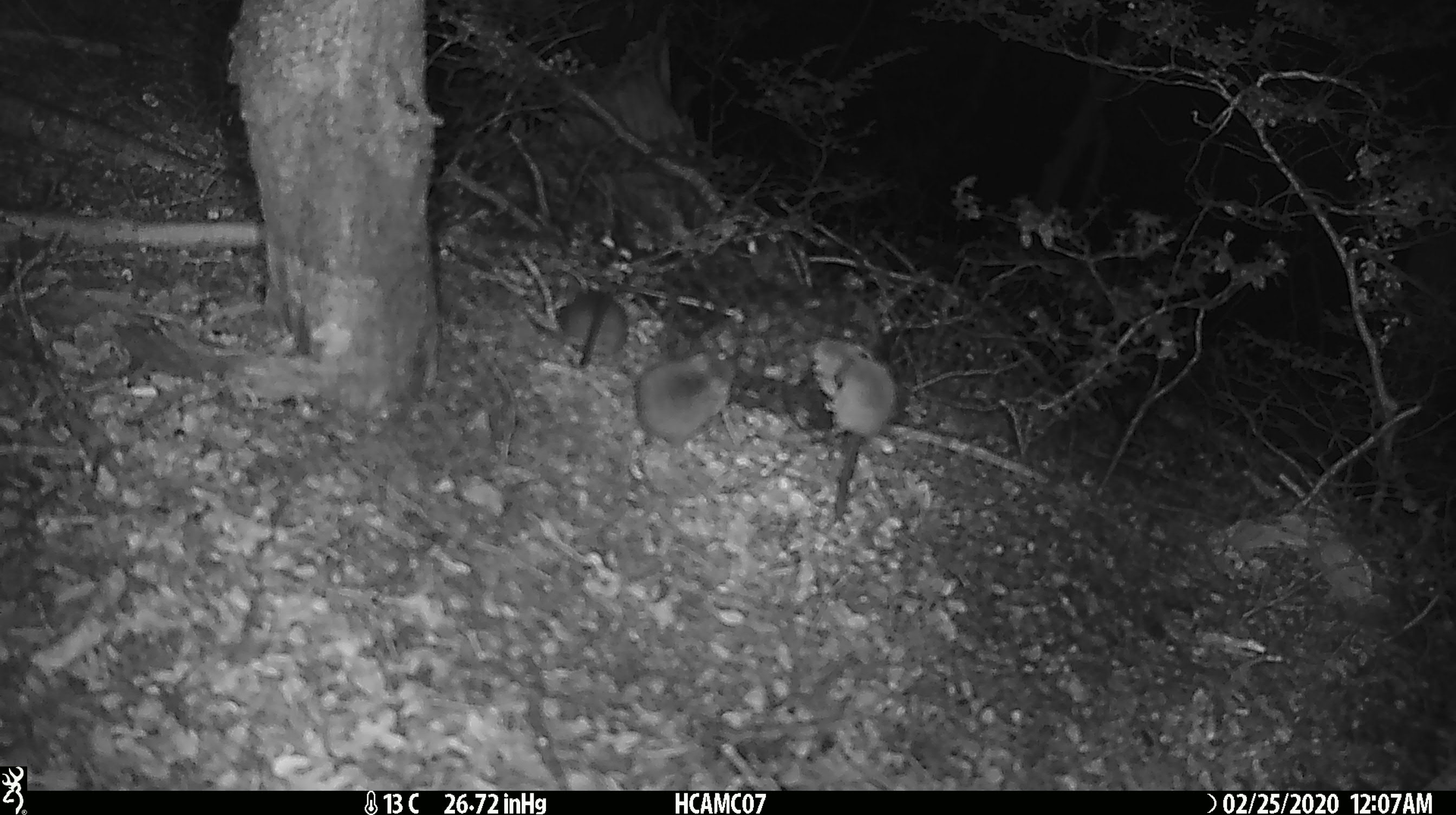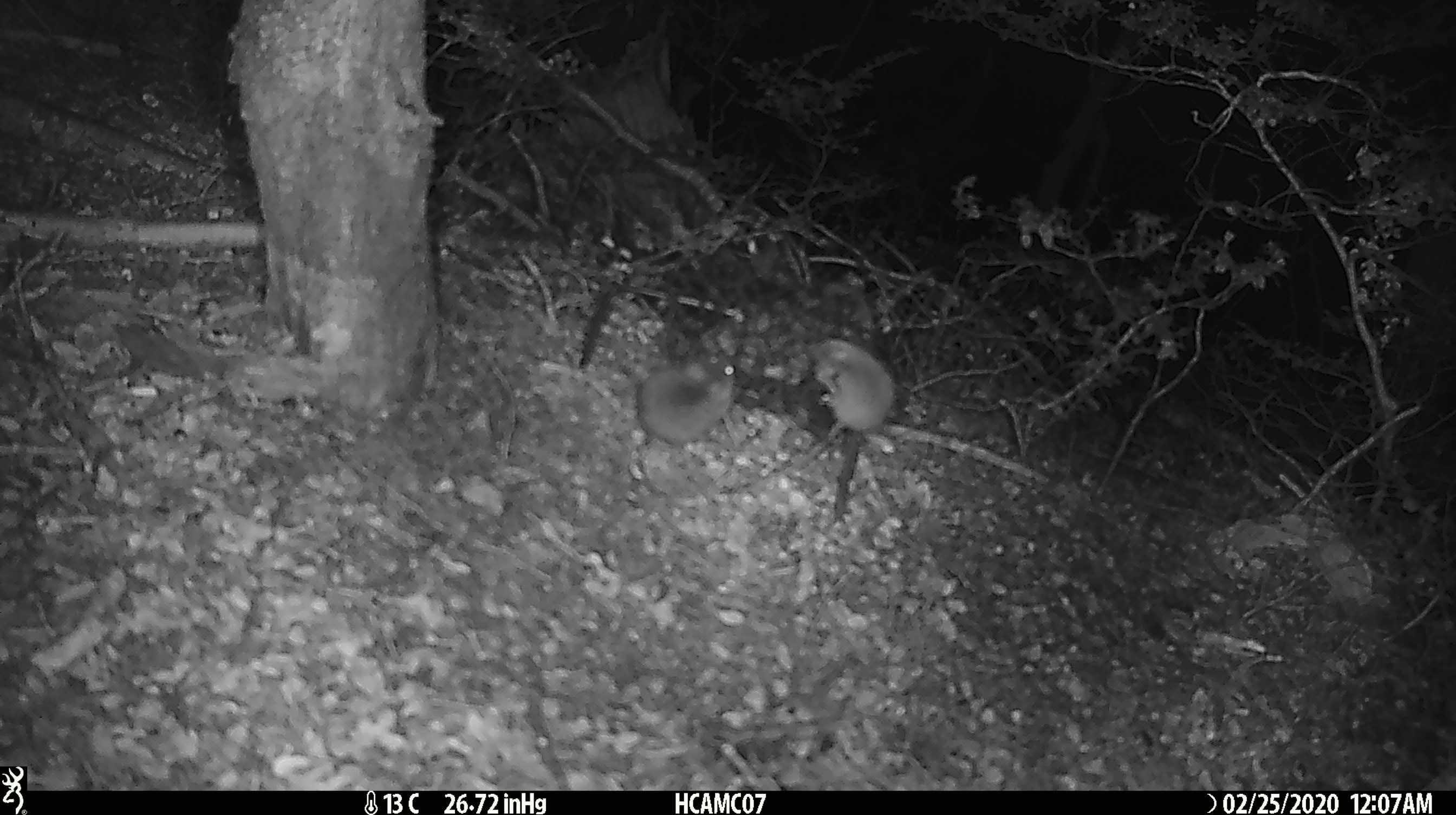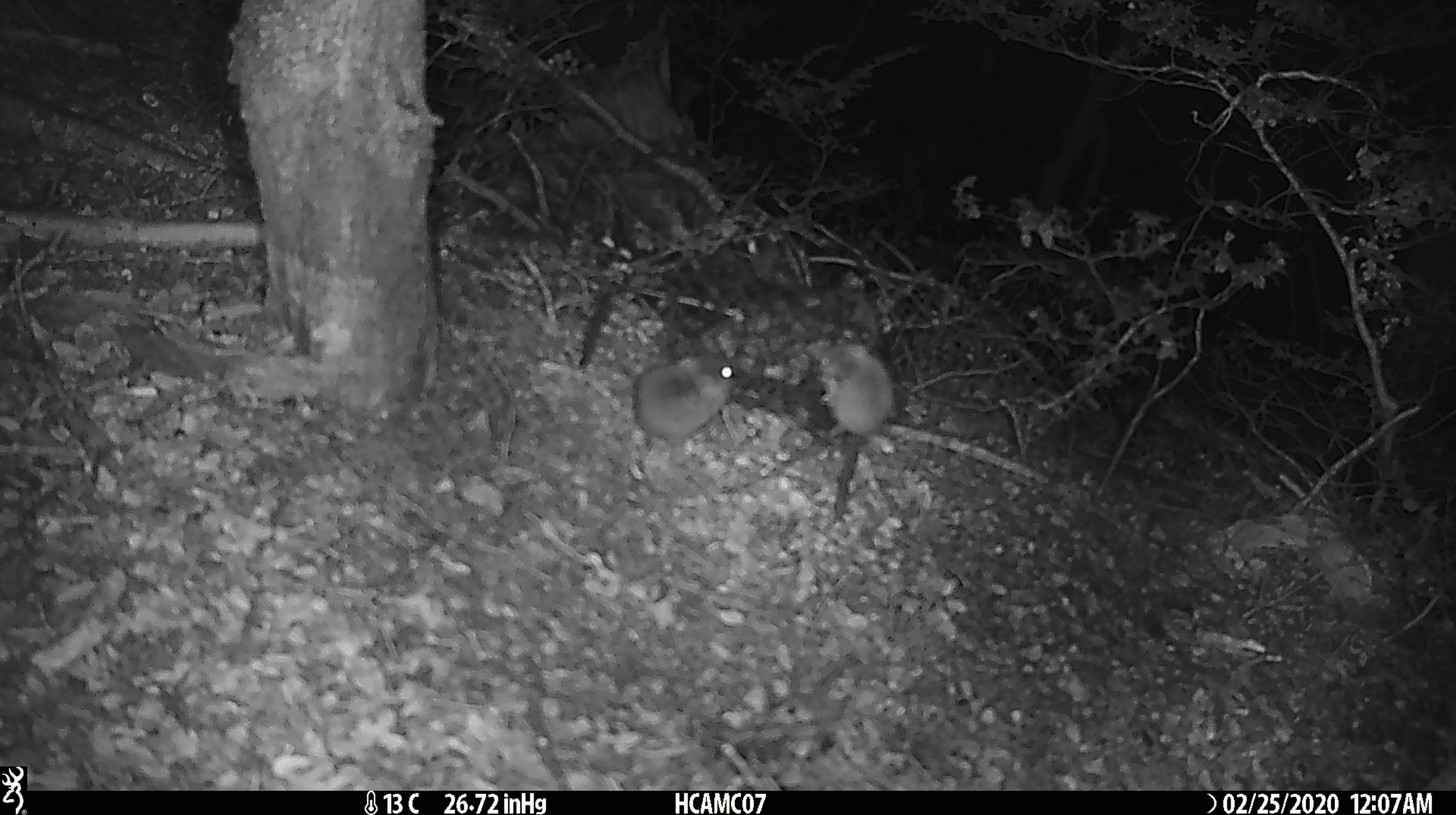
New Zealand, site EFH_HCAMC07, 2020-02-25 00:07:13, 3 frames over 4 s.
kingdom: Animalia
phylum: Chordata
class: Mammalia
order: Rodentia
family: Muridae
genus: Mus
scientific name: Mus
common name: mouse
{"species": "mouse (Mus)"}